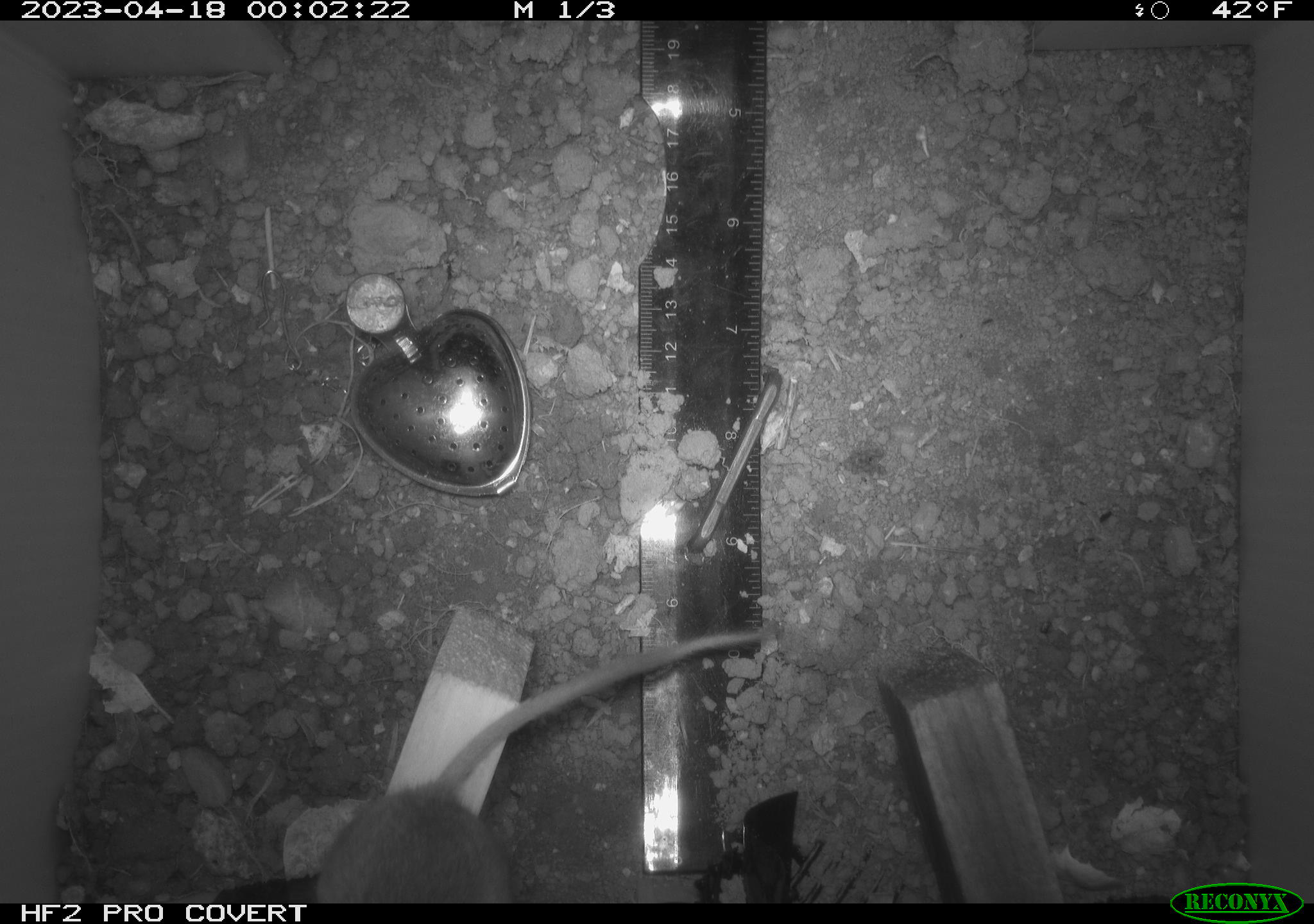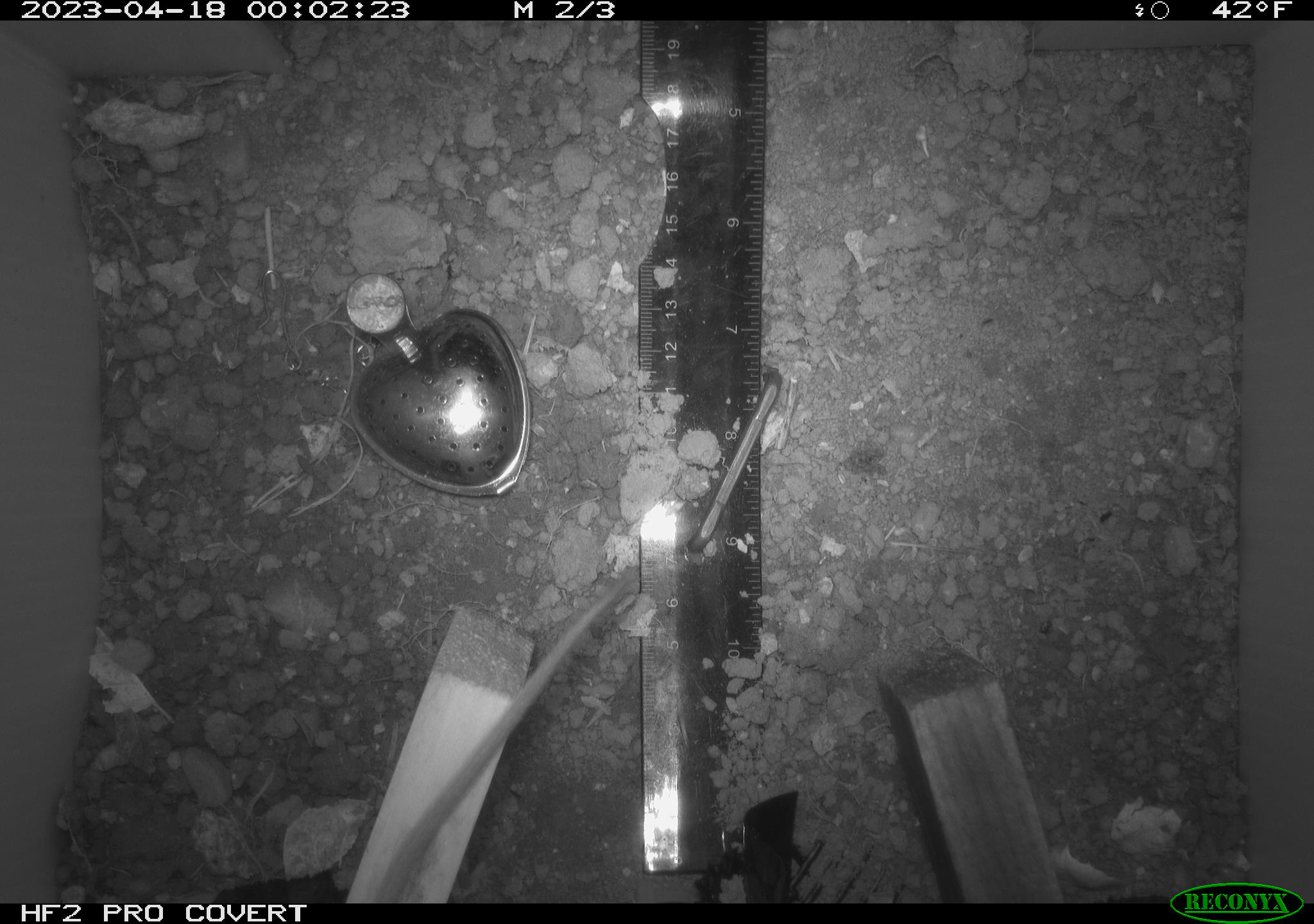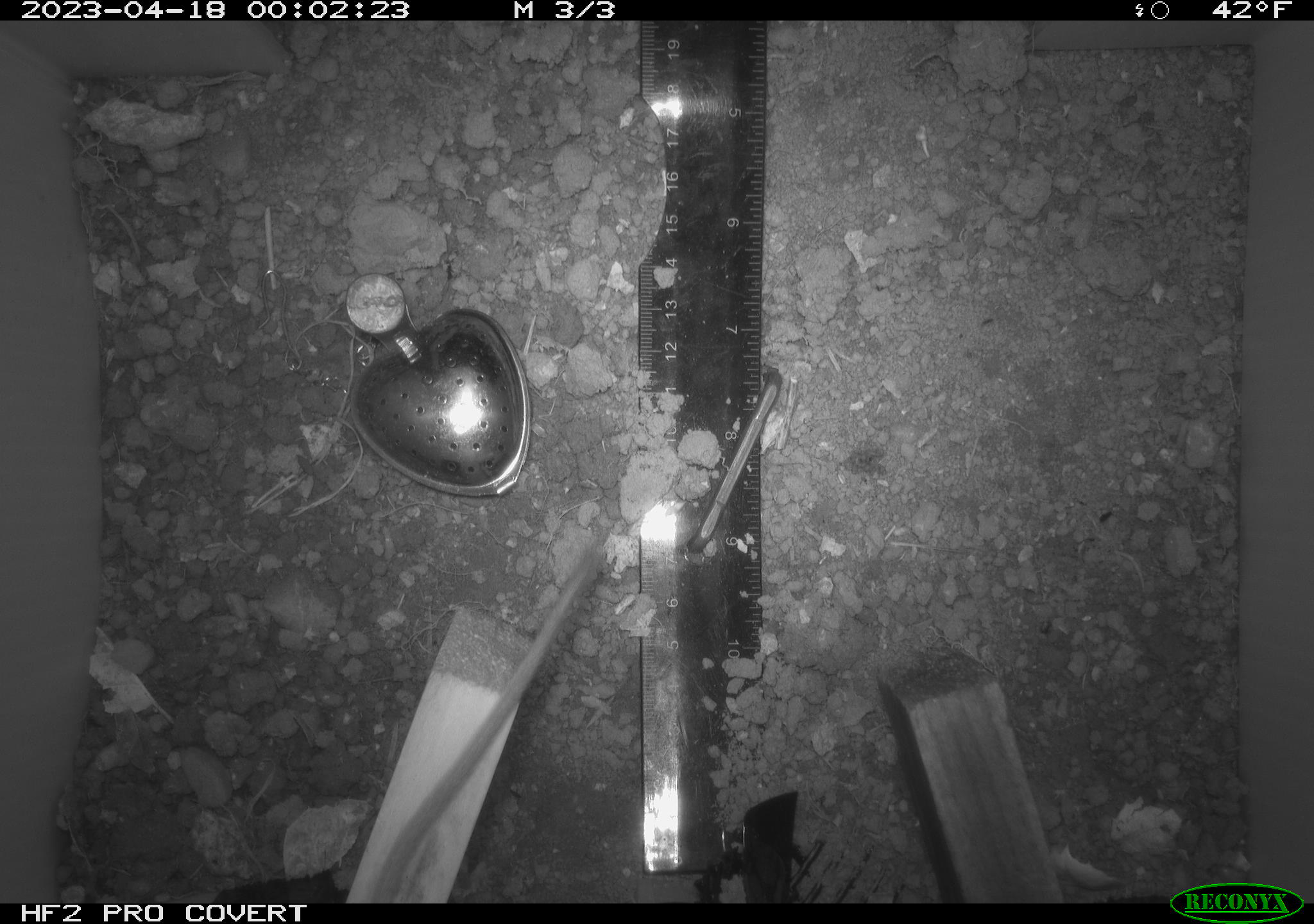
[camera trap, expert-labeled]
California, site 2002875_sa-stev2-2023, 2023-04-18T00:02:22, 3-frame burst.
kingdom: Animalia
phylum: Chordata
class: Mammalia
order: Rodentia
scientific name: Rodentia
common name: mouse species